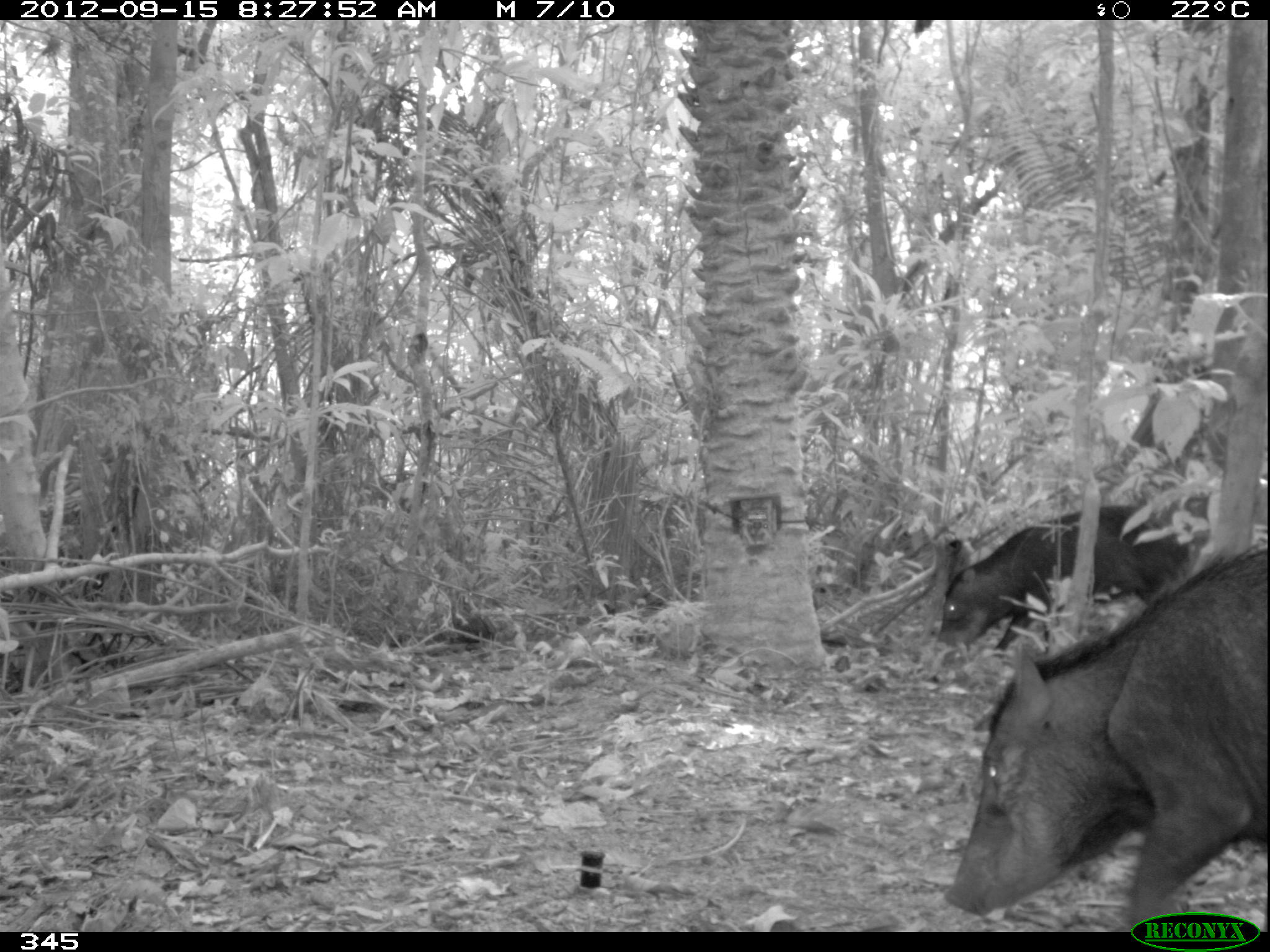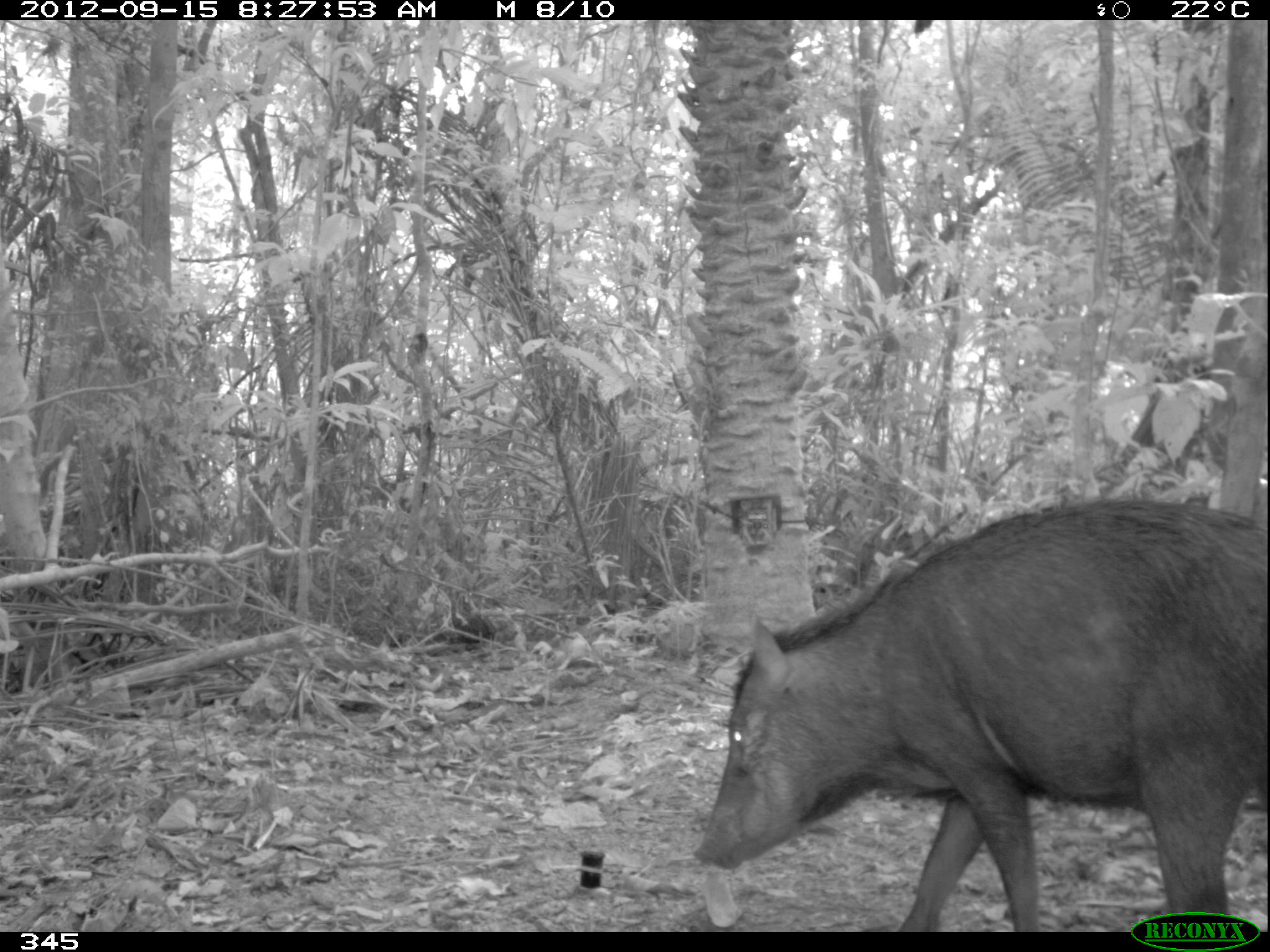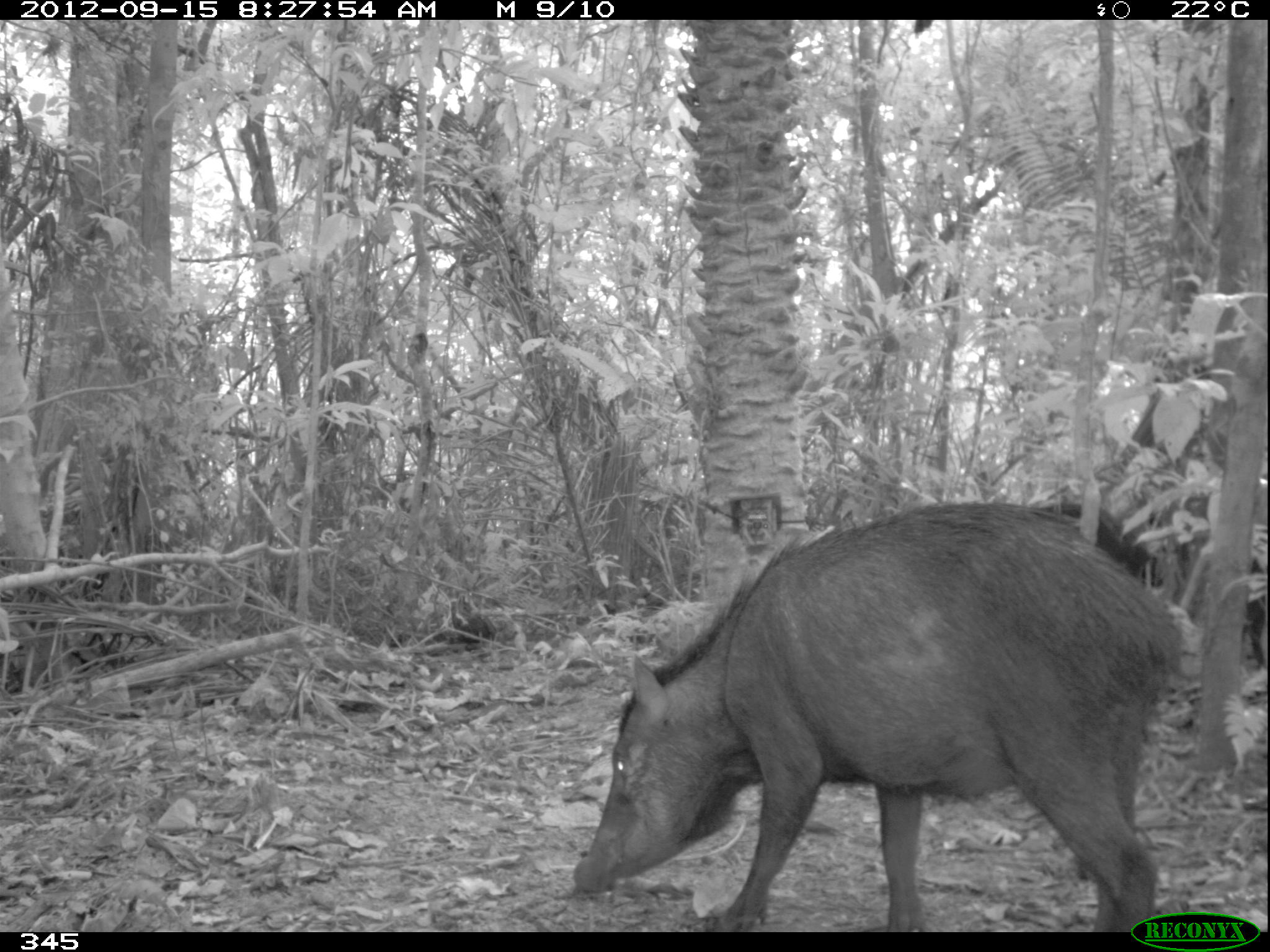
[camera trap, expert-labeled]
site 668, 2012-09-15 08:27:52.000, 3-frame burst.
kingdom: Animalia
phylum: Chordata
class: Mammalia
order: Artiodactyla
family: Tayassuidae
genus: Tayassu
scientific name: Tayassu pecari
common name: white-lipped peccary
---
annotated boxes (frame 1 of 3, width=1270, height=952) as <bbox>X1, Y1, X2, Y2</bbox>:
tayassu pecari: <bbox>942, 540, 1270, 932</bbox>; <bbox>936, 503, 1209, 651</bbox>